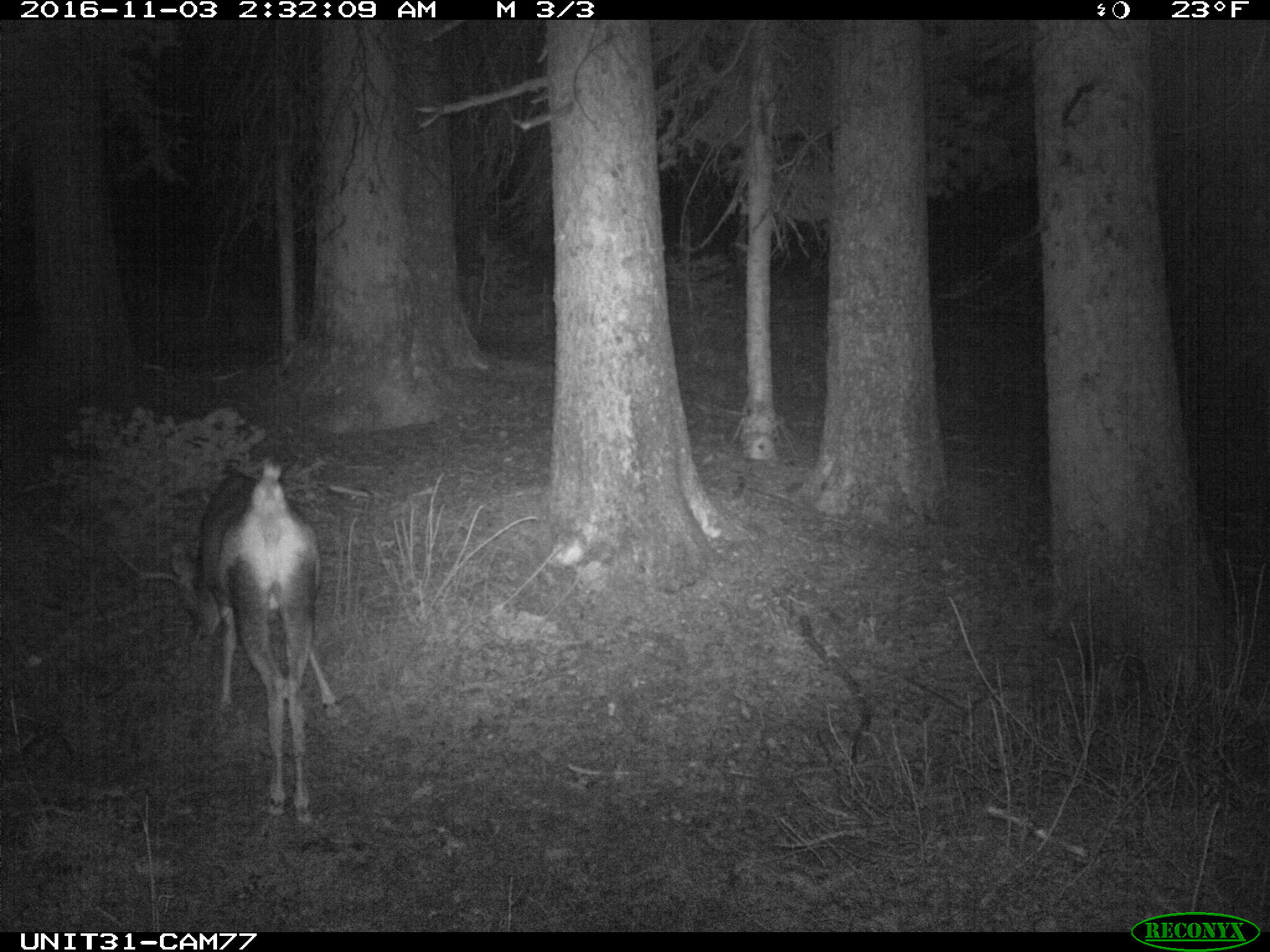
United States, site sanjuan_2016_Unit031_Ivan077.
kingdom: Animalia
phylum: Chordata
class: Mammalia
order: Artiodactyla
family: Cervidae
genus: Odocoileus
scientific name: Odocoileus hemionus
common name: mule deer